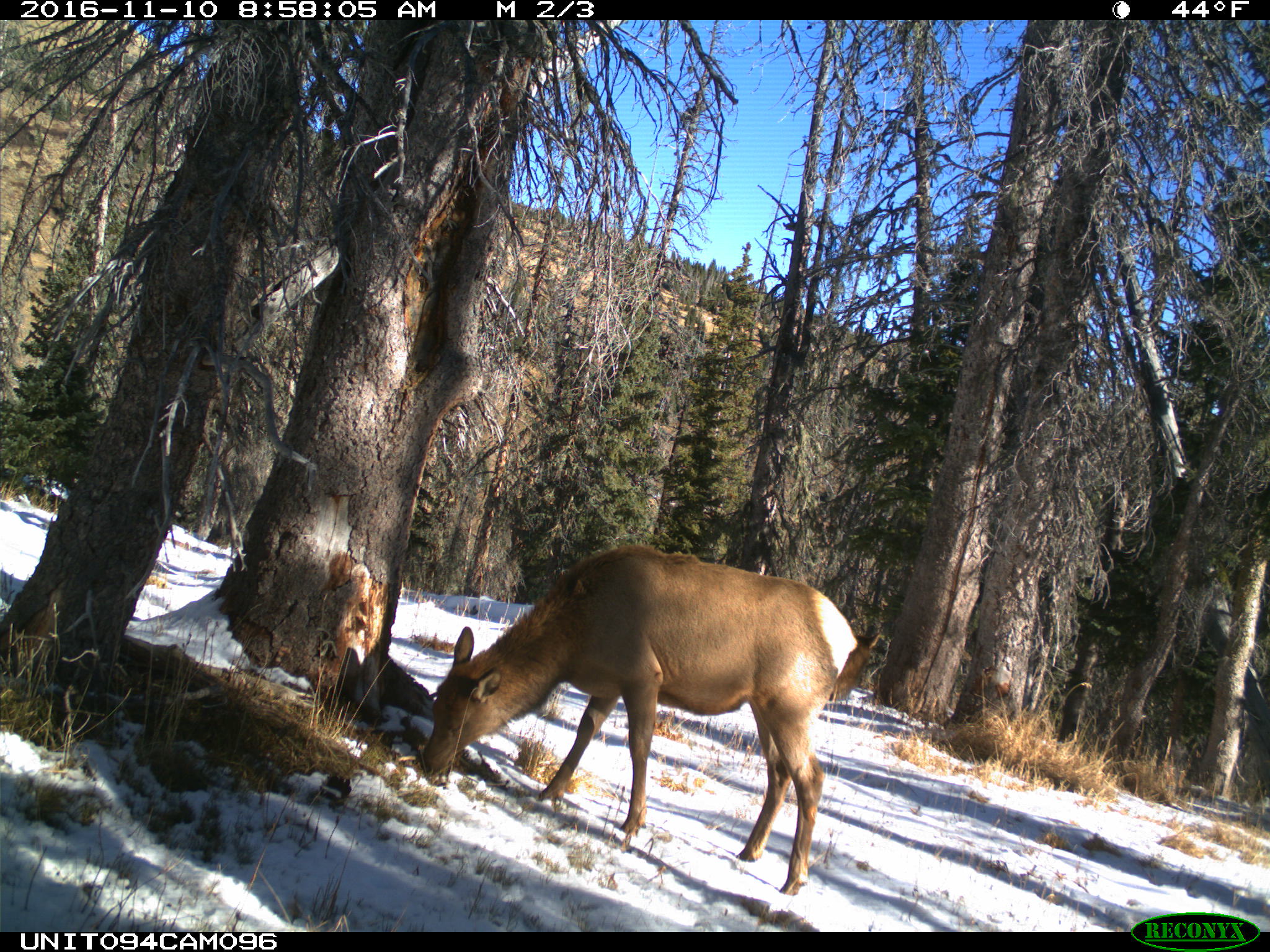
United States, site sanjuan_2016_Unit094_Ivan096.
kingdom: Animalia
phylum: Chordata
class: Mammalia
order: Artiodactyla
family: Cervidae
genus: Cervus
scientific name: Cervus elaphus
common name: red deer